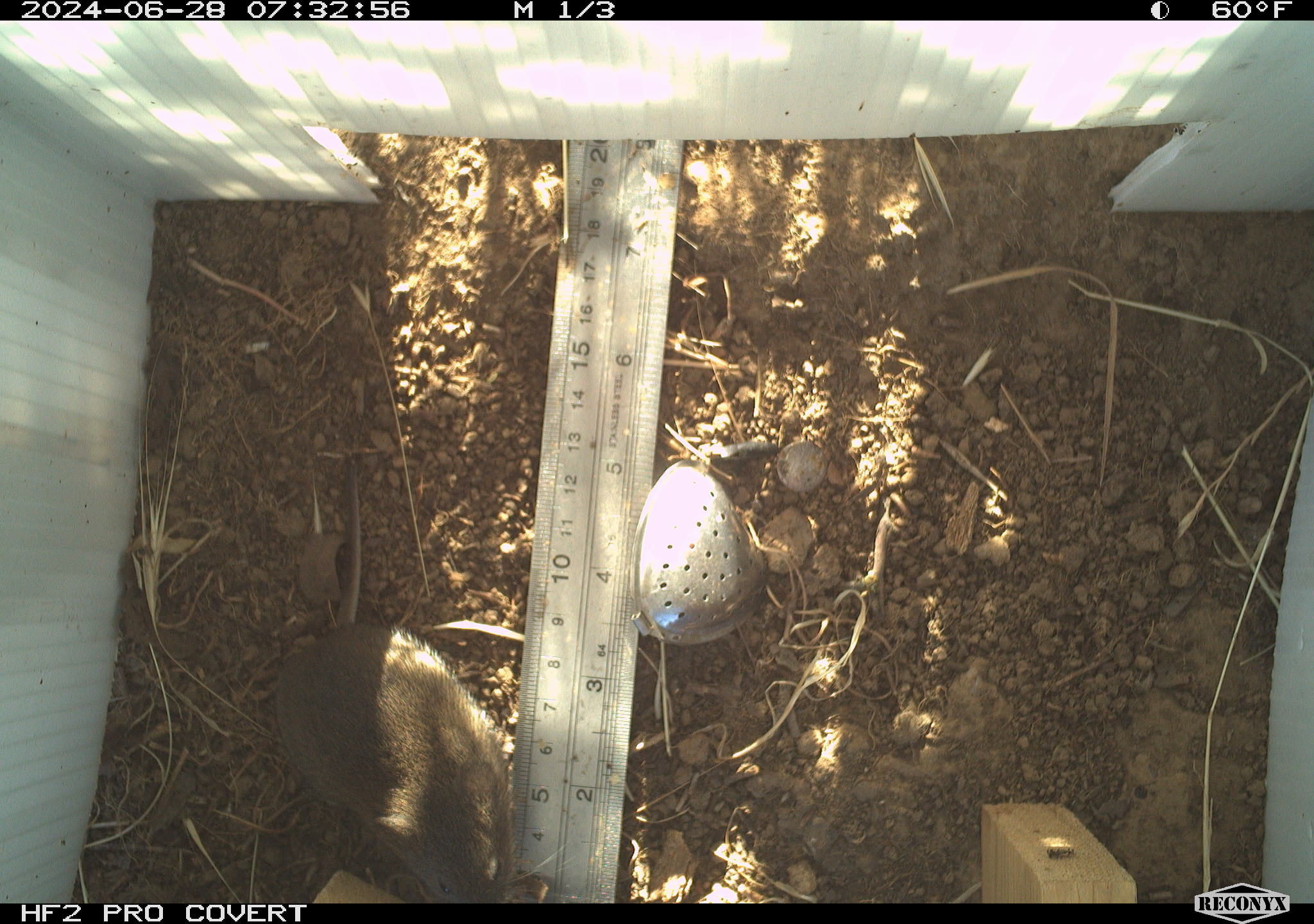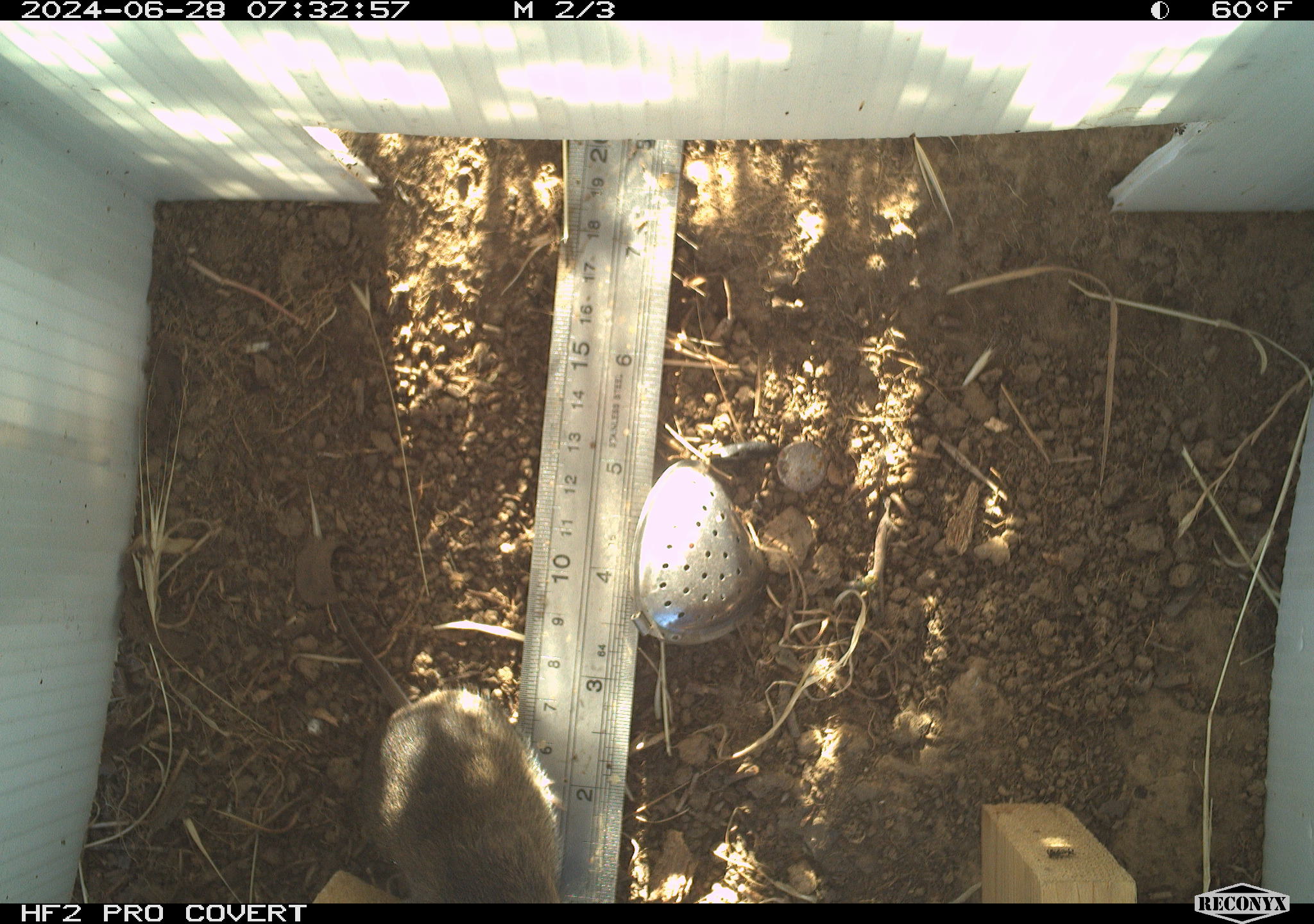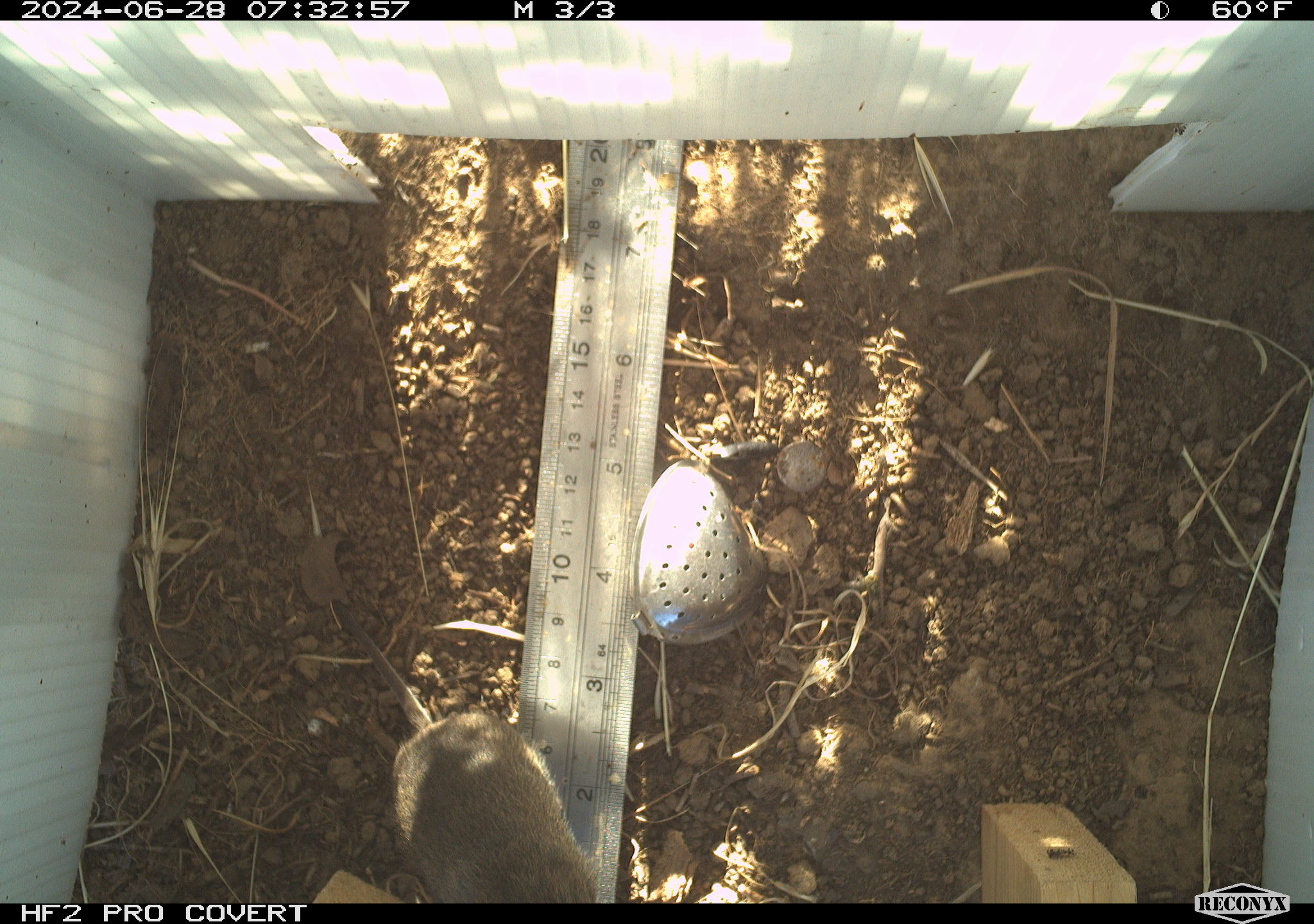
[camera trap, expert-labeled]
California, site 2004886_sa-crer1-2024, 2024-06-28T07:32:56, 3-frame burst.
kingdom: Animalia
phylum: Chordata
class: Mammalia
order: Rodentia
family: Cricetidae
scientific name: Arvicolinae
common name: voles, lemmings, and muskrats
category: arvicolinae subfamily